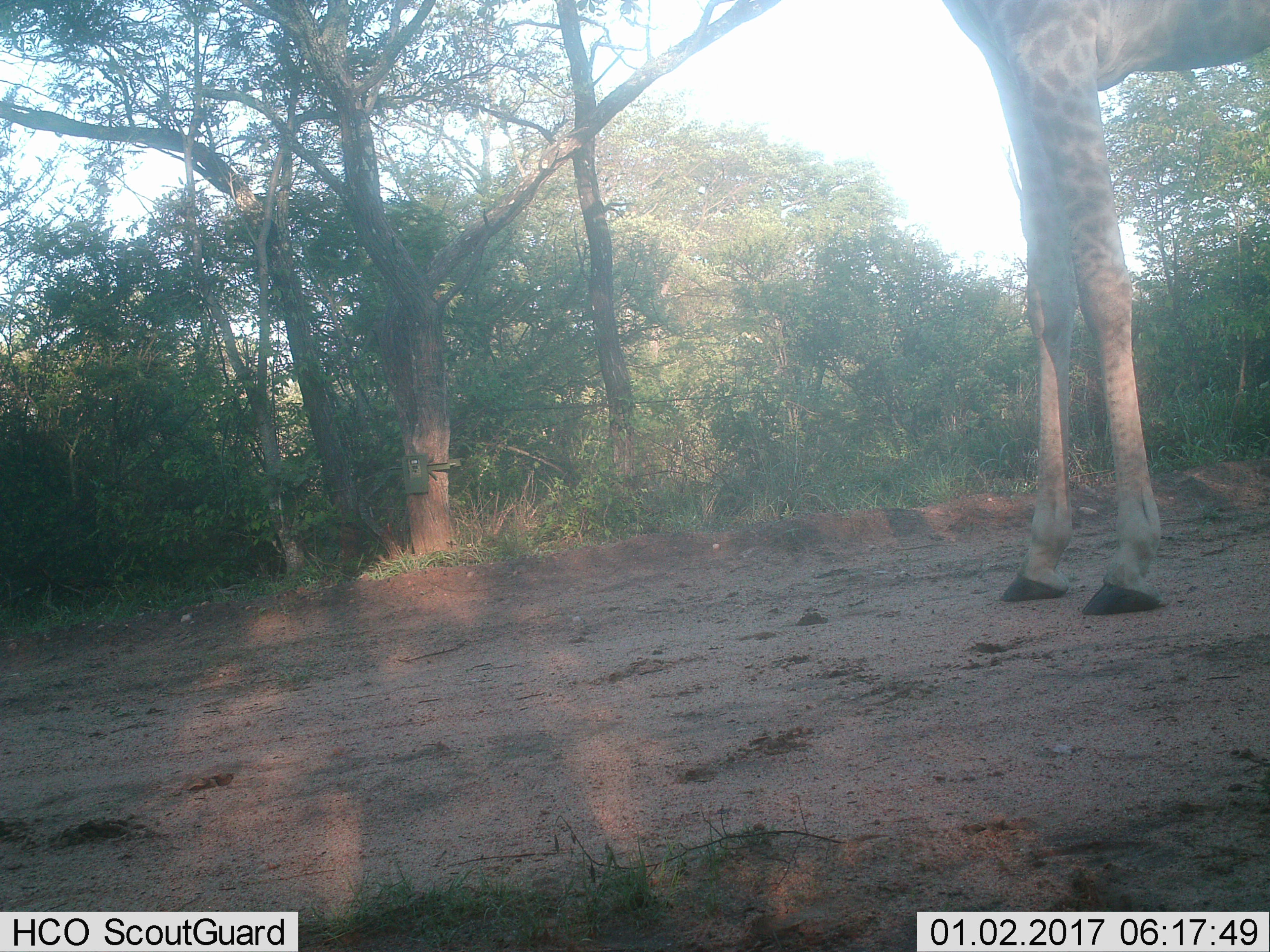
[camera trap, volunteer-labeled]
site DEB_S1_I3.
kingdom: Animalia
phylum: Chordata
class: Mammalia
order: Artiodactyla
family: Giraffidae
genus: Giraffa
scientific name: Giraffa camelopardalis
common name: giraffe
Giraffe (Giraffa camelopardalis), count 1. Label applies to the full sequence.